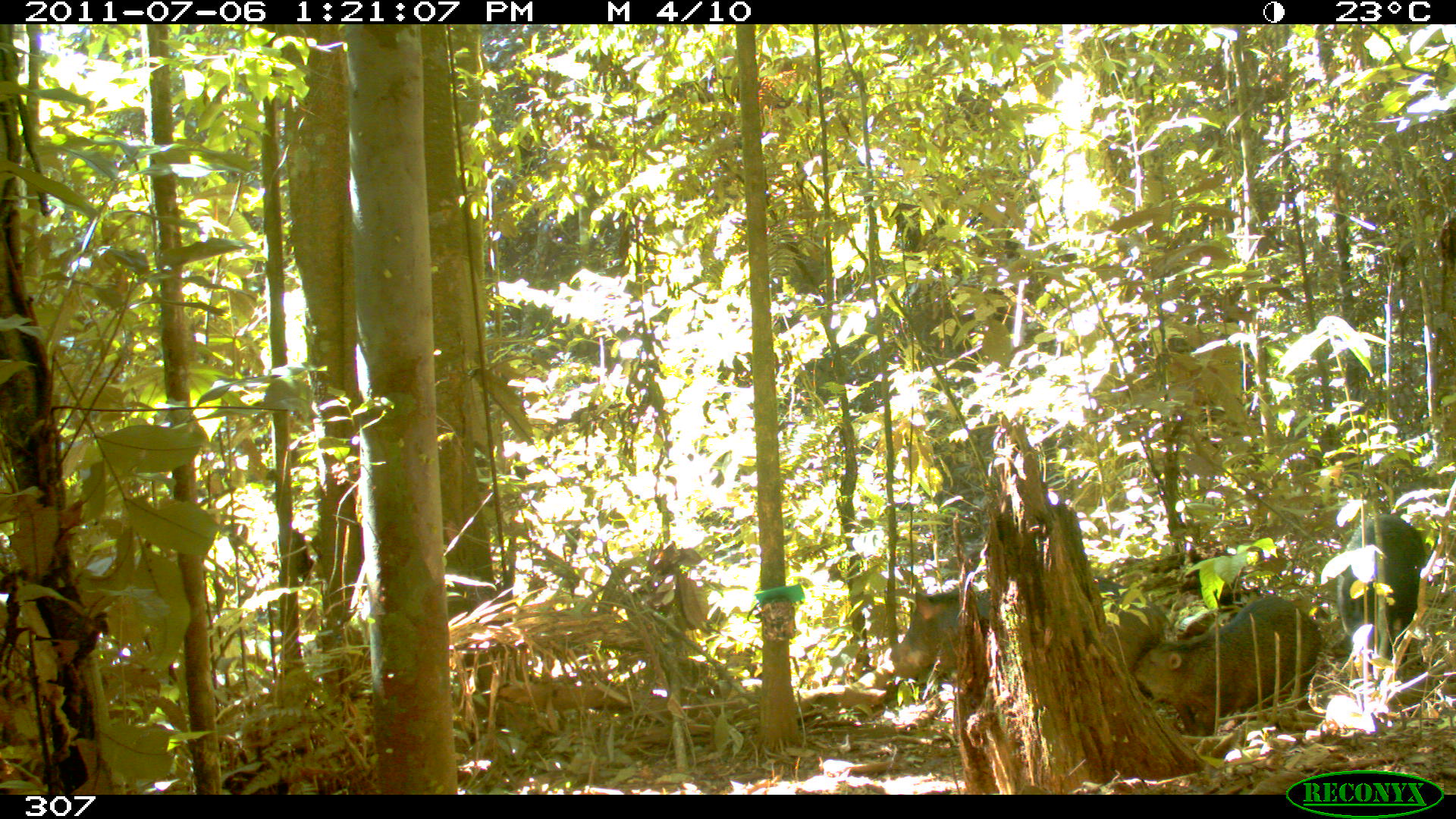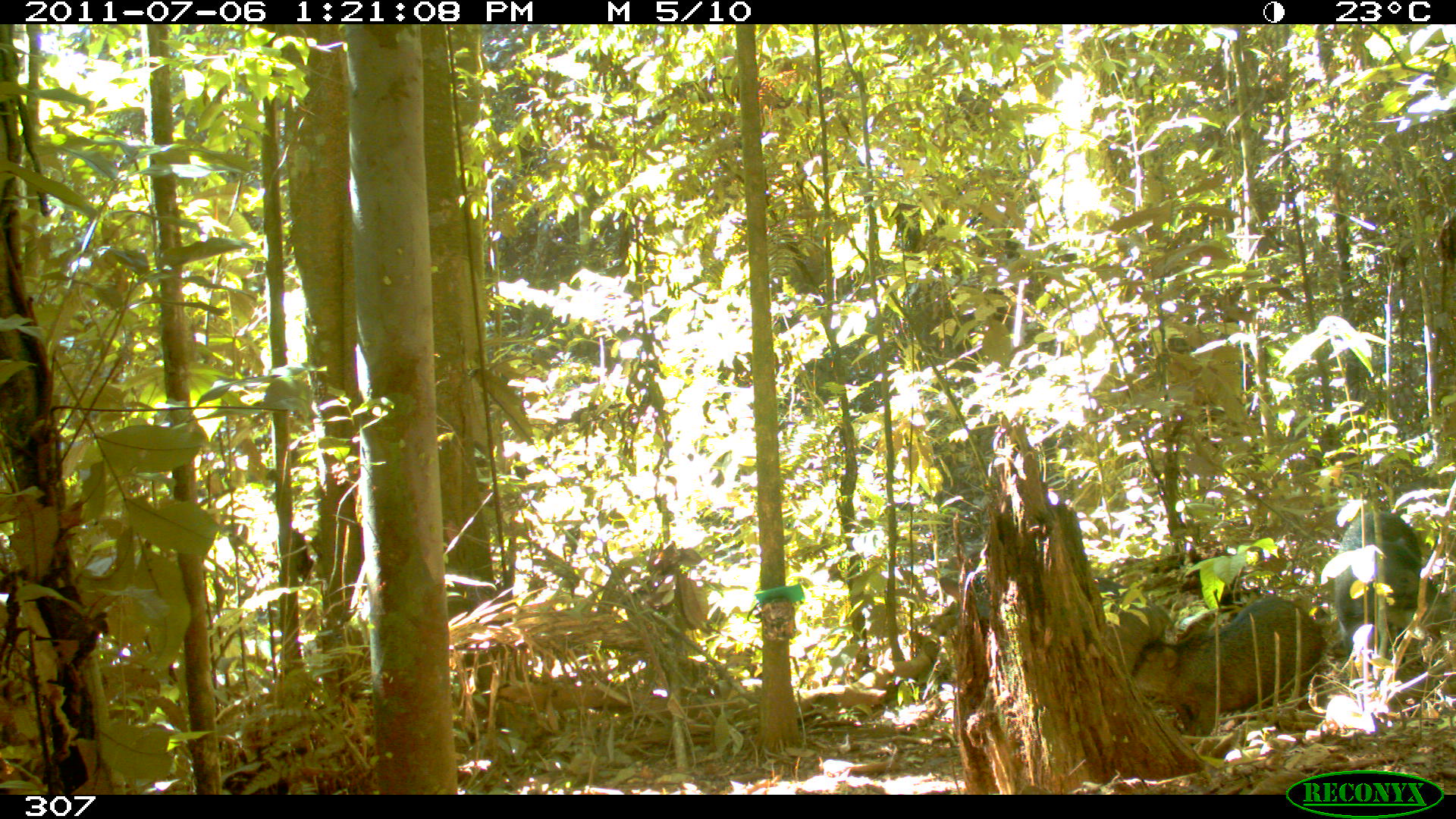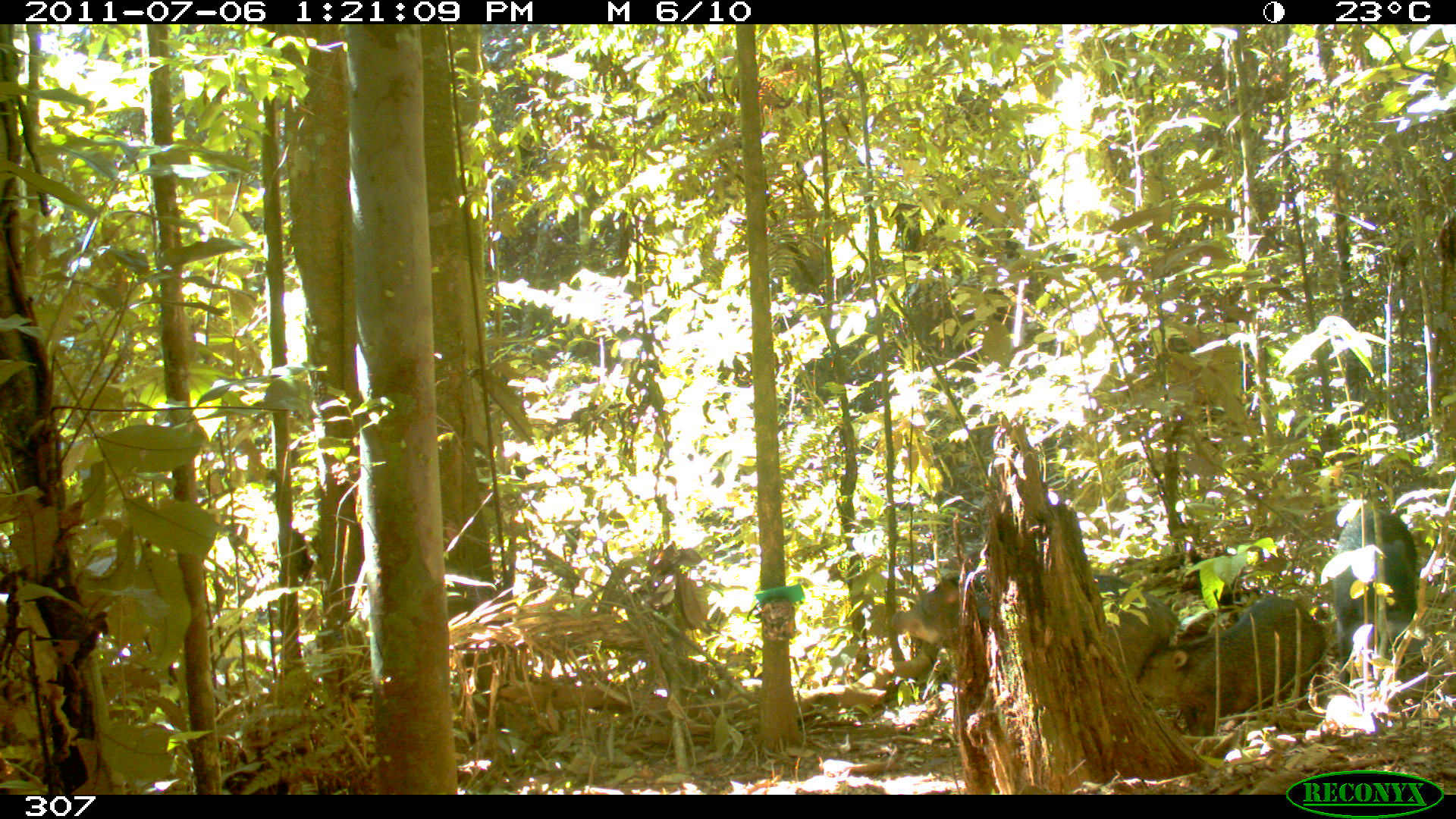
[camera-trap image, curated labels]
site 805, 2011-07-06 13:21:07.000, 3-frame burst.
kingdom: Animalia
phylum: Chordata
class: Mammalia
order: Artiodactyla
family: Tayassuidae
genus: Tayassu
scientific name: Tayassu pecari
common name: white-lipped peccary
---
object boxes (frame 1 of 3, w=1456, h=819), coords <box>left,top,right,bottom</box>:
tayassu pecari: <box>889,575,1165,701</box>; <box>1132,594,1323,738</box>; <box>1335,513,1427,674</box>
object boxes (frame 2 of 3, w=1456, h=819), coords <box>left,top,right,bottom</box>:
tayassu pecari: <box>1130,594,1326,736</box>; <box>939,569,1175,683</box>; <box>1331,509,1451,657</box>